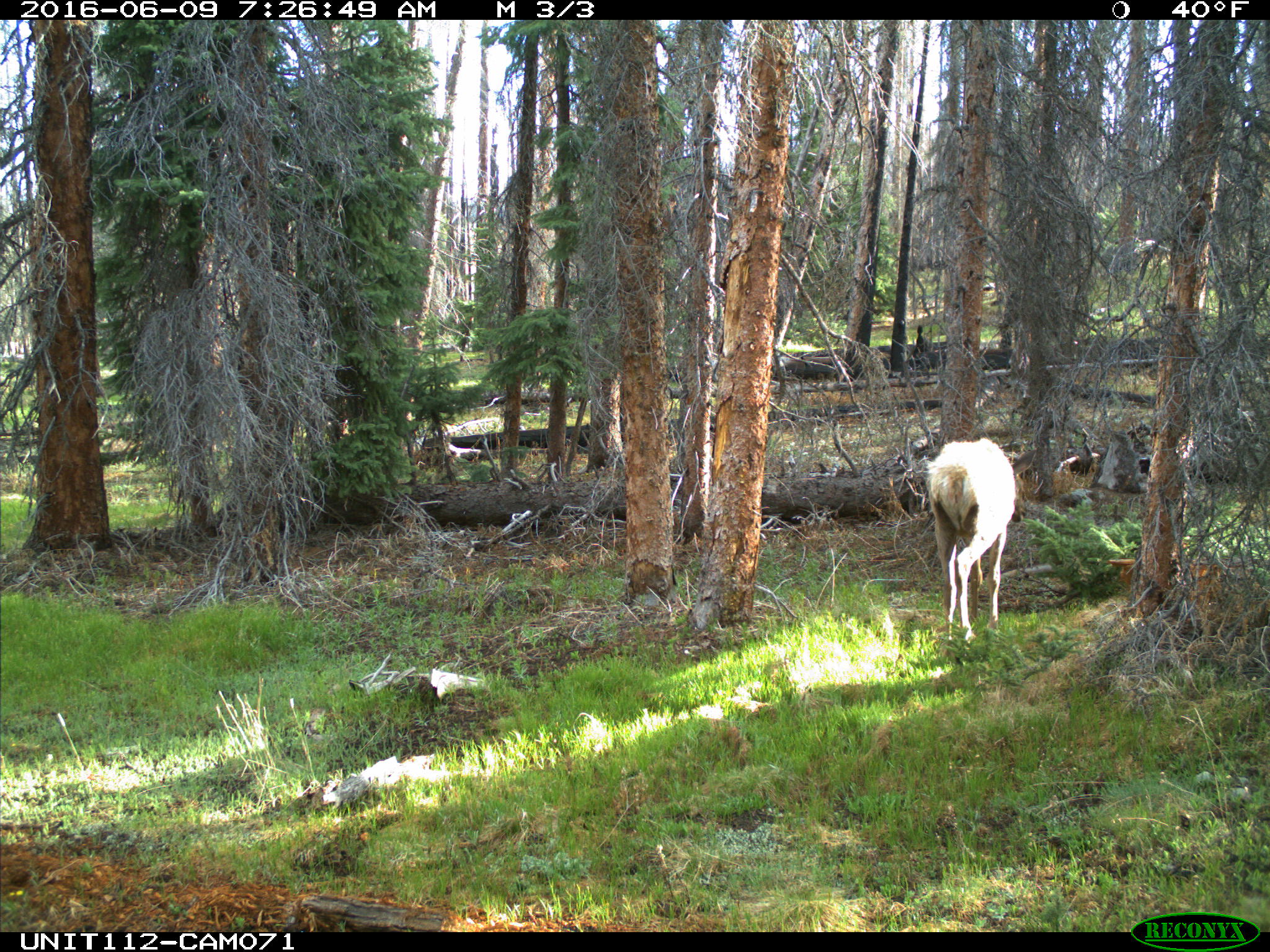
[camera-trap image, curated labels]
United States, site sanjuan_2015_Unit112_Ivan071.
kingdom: Animalia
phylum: Chordata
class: Mammalia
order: Artiodactyla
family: Cervidae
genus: Cervus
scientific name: Cervus elaphus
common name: red deer